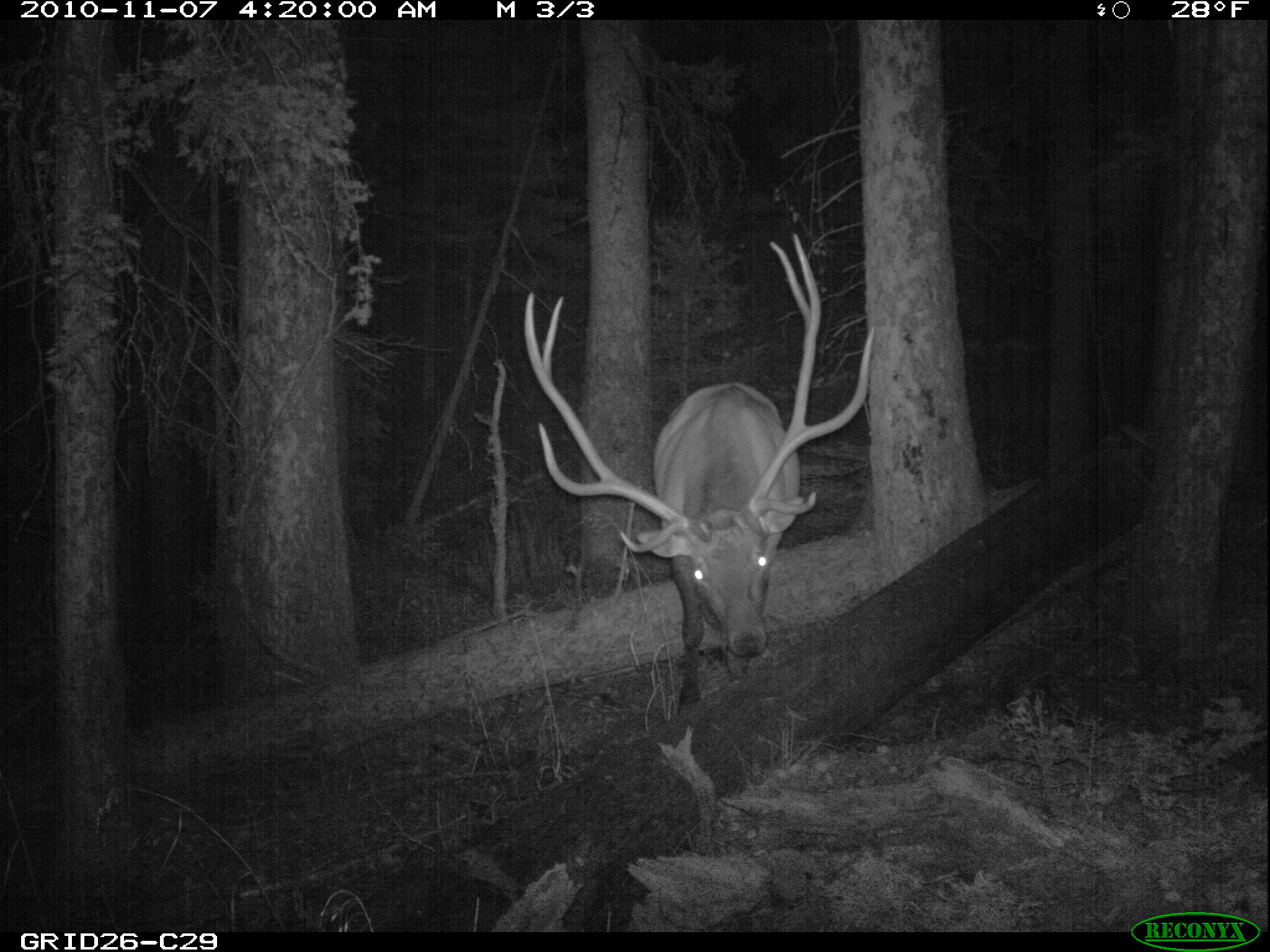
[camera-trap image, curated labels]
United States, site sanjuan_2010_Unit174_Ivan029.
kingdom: Animalia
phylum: Chordata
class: Mammalia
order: Artiodactyla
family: Cervidae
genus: Cervus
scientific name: Cervus elaphus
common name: red deer